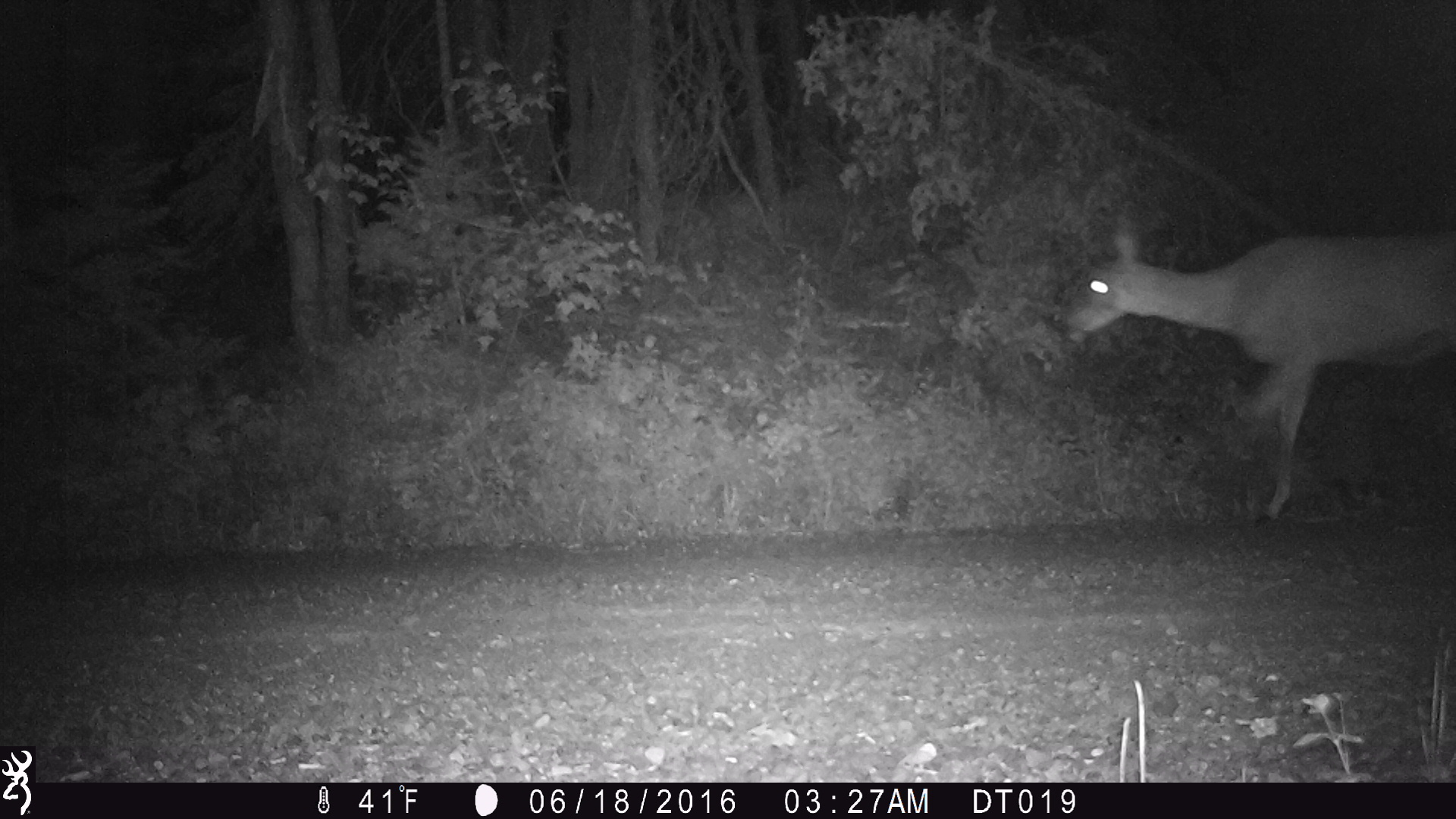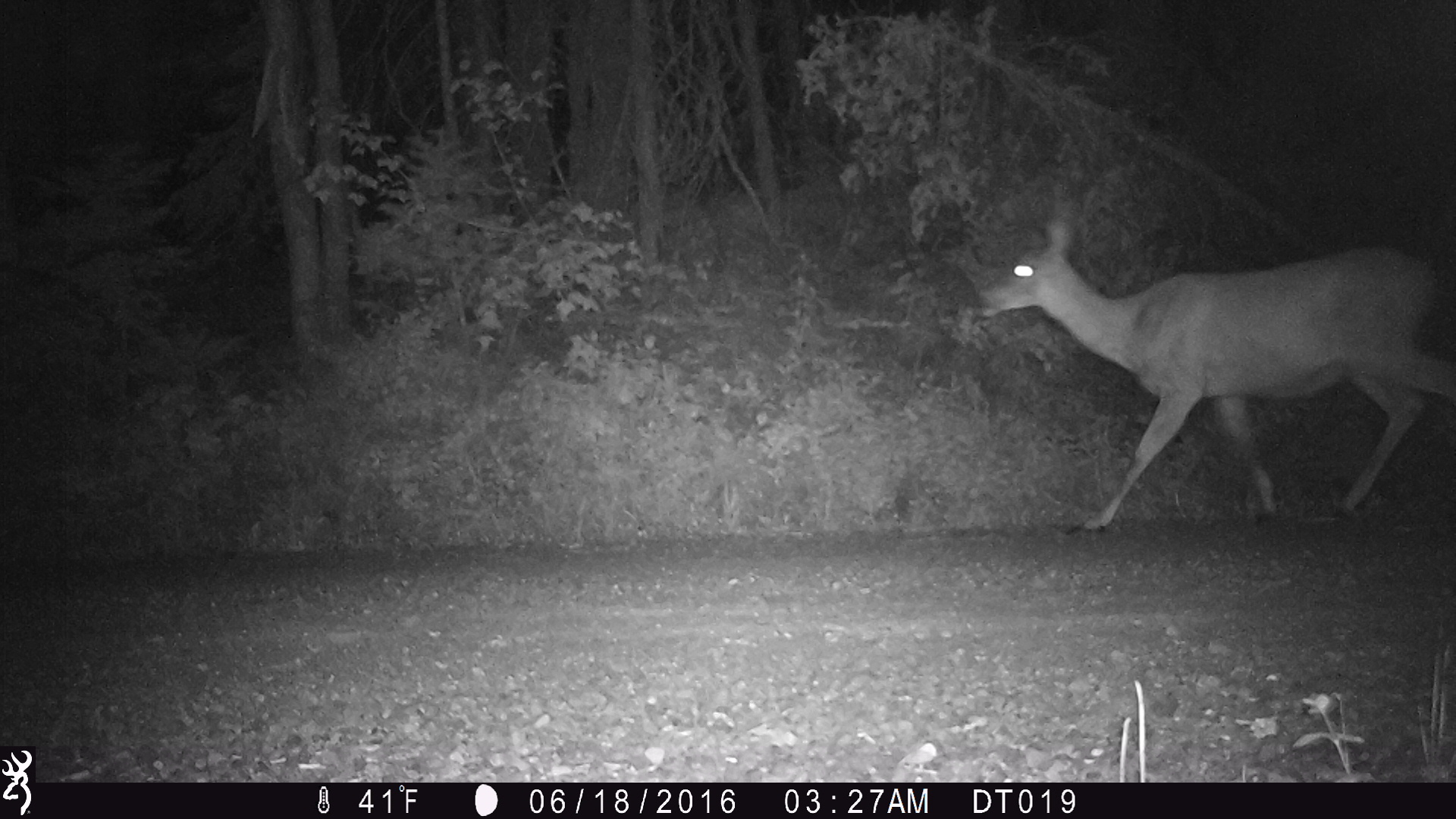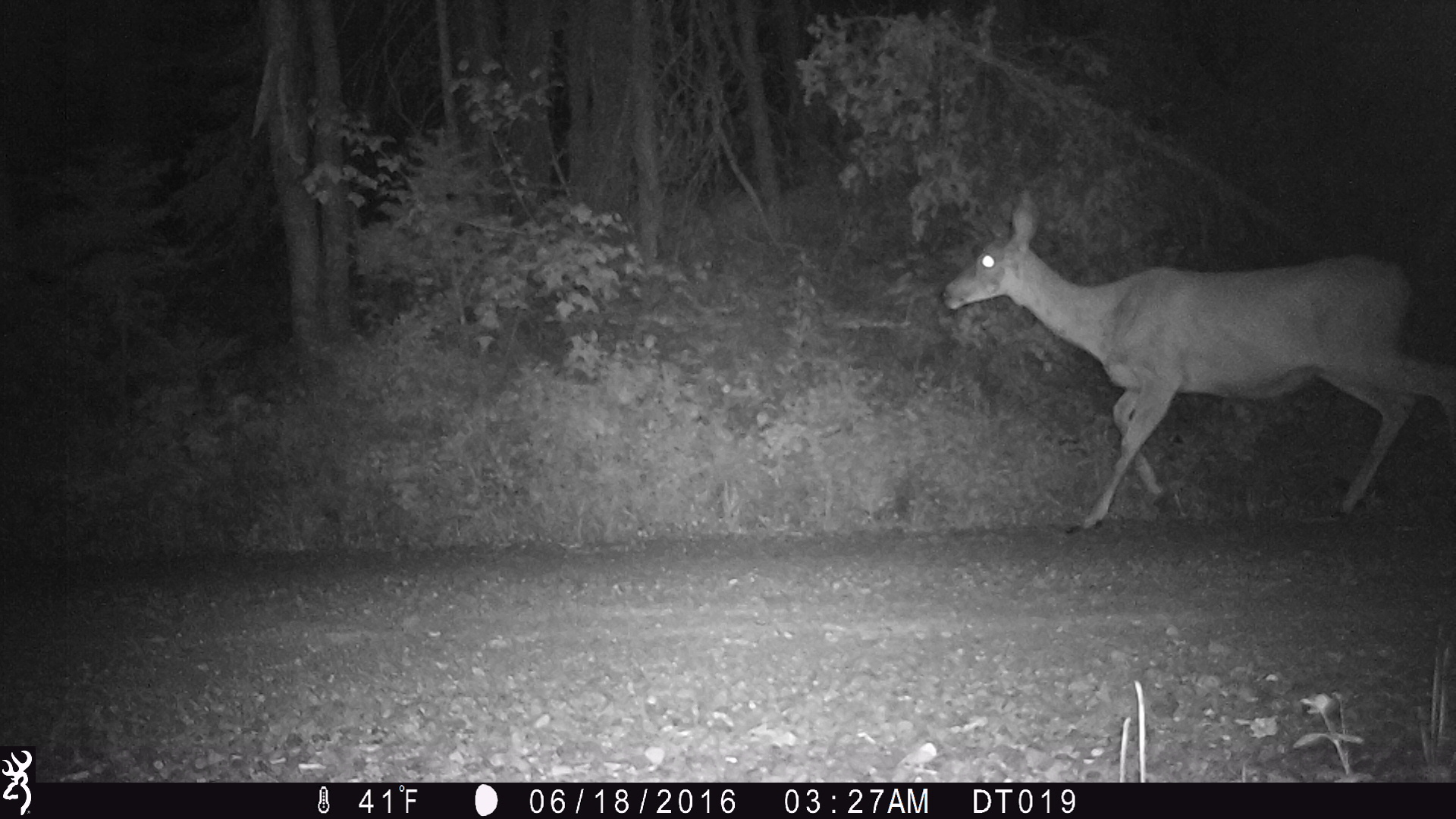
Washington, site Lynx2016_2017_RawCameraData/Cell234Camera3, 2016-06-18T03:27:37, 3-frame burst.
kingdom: Animalia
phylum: Chordata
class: Mammalia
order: Artiodactyla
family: Cervidae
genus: Odocoileus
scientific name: Odocoileus hemionus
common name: mule deer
Odocoileus hemionus (mule deer). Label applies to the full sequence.